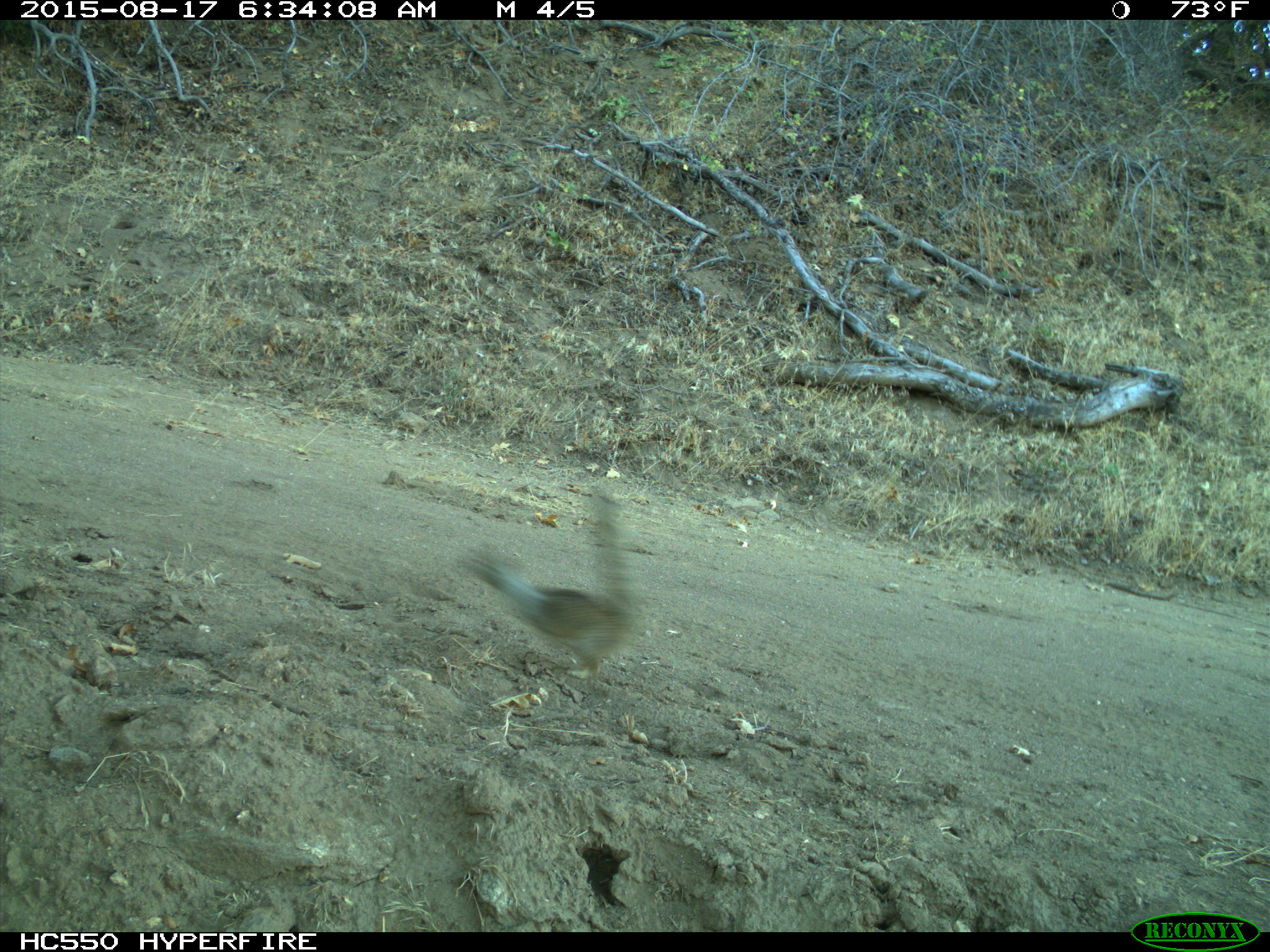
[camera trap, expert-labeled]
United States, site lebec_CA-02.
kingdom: Animalia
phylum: Chordata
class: Mammalia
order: Rodentia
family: Sciuridae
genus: Otospermophilus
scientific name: Otospermophilus beecheyi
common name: california ground squirrel